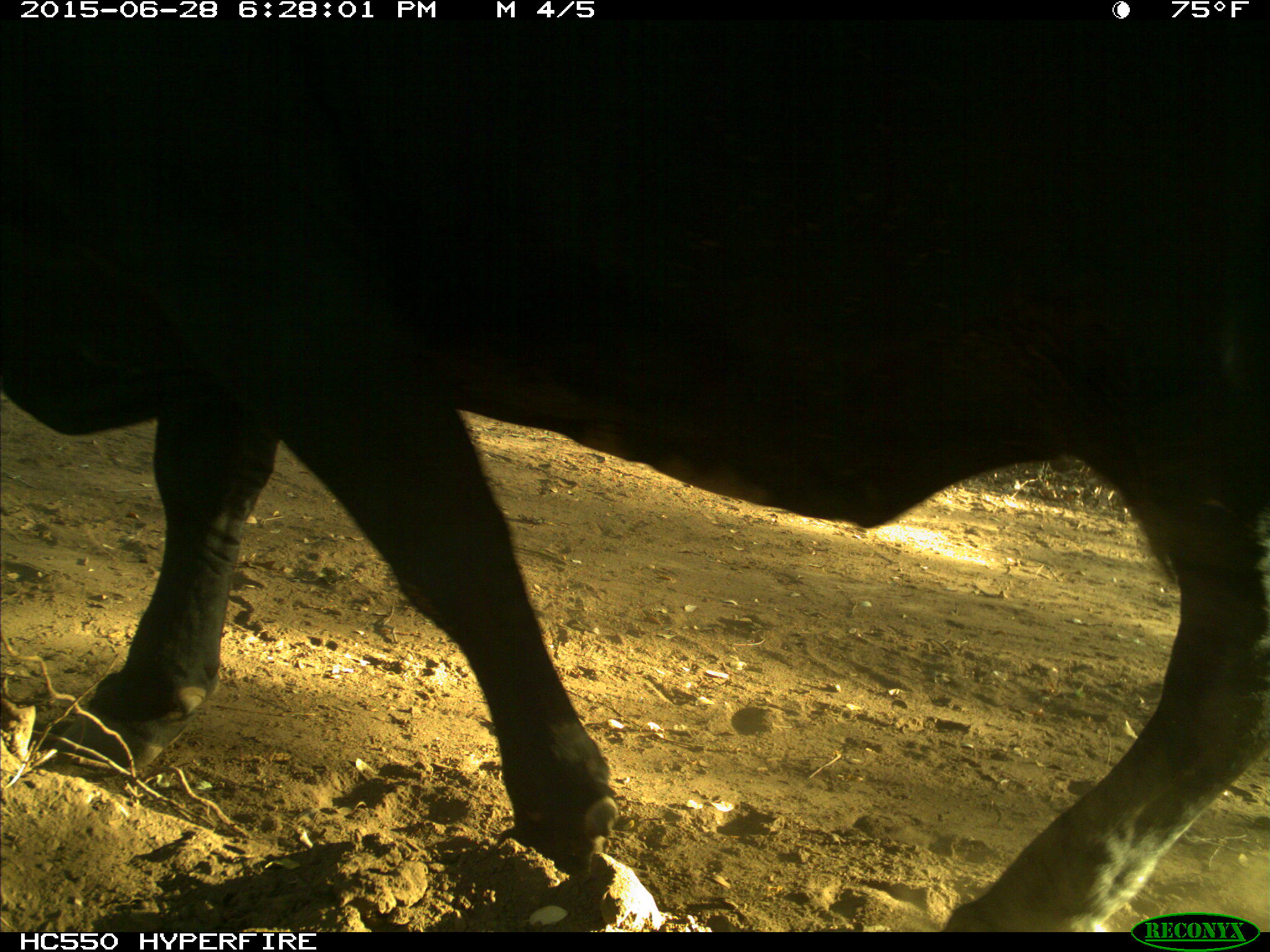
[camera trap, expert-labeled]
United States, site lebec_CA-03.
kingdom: Animalia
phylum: Chordata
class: Mammalia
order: Artiodactyla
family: Bovidae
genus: Bos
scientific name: Bos taurus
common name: domestic cow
Bos taurus (domestic cow).